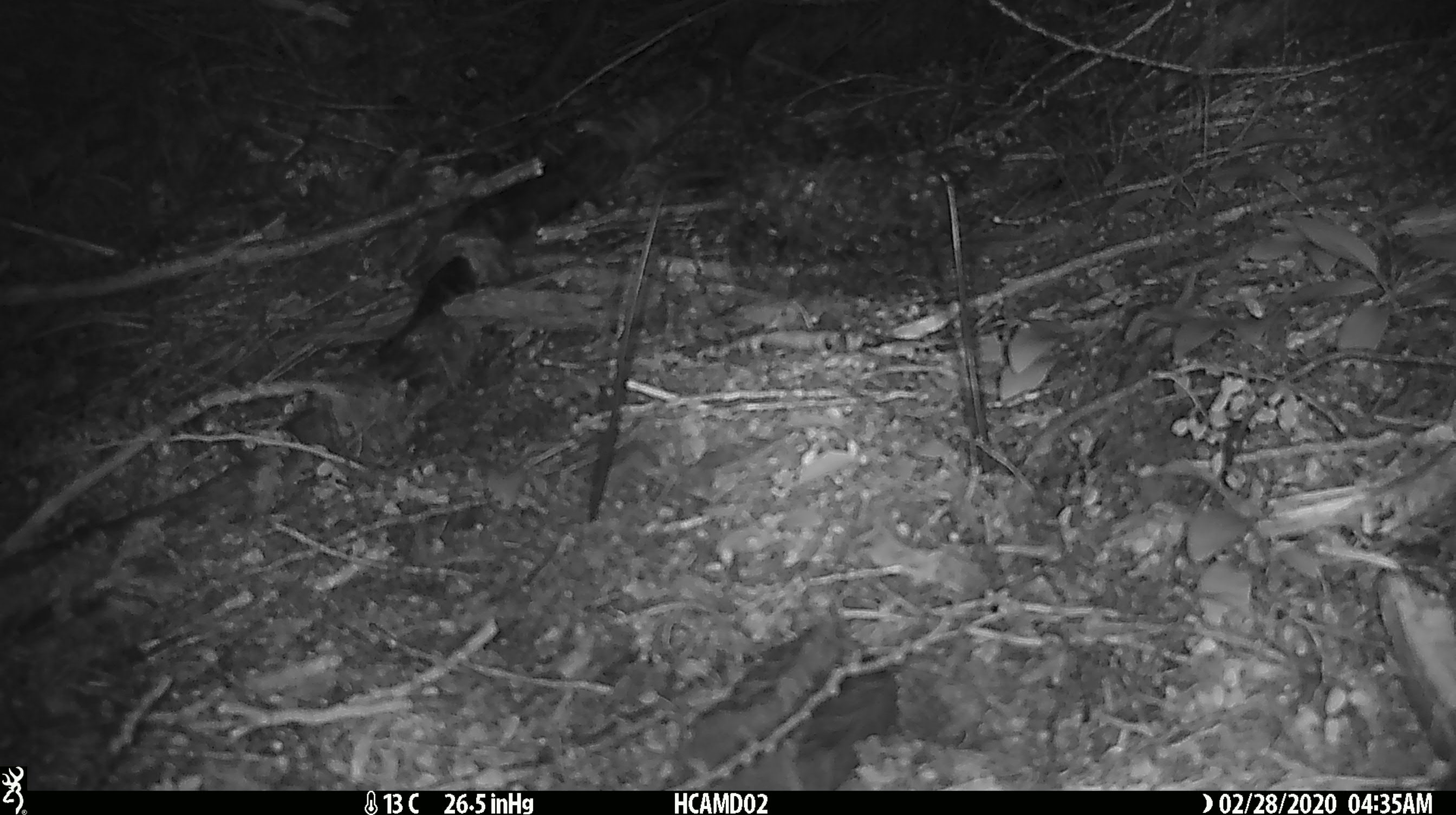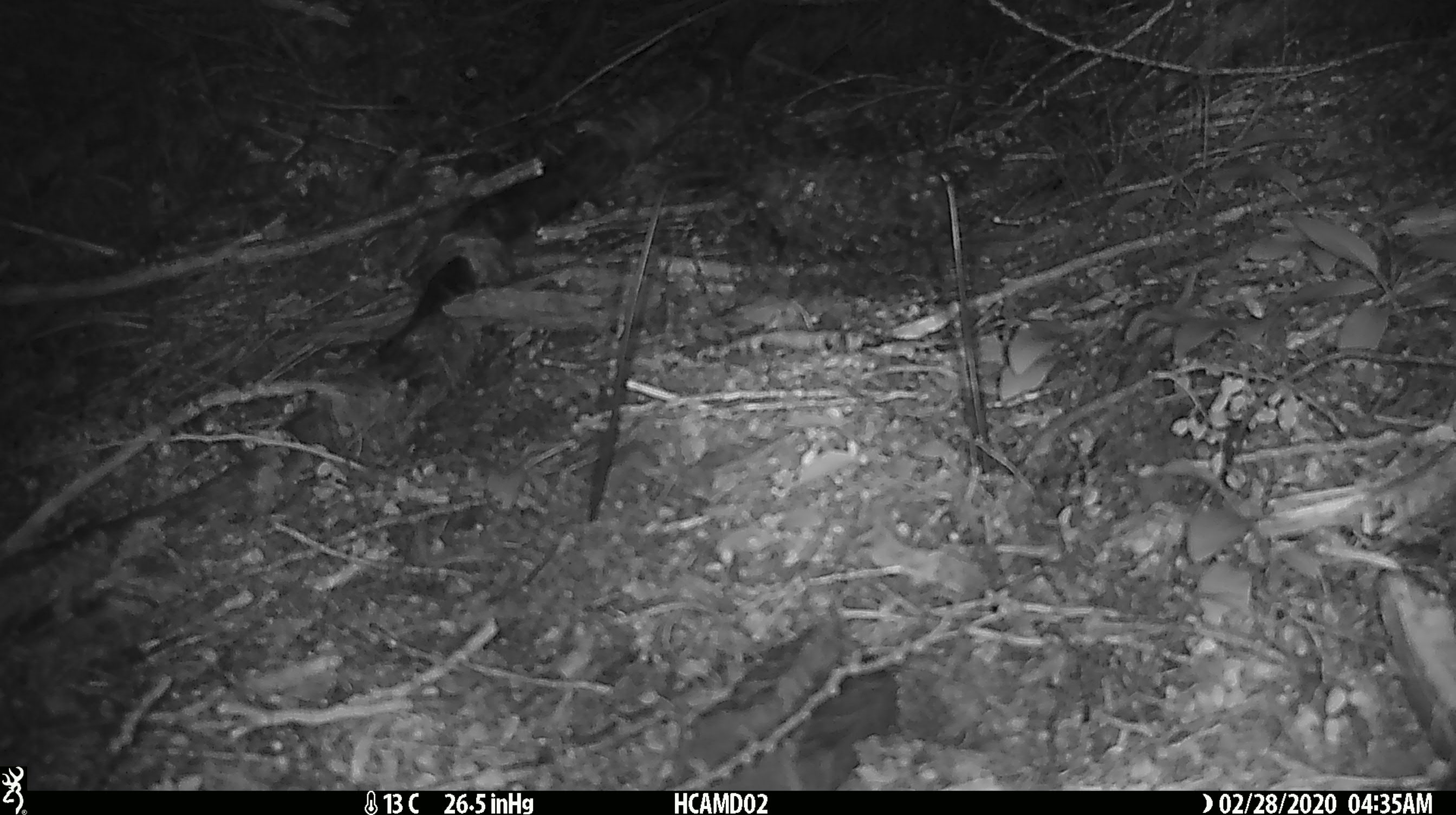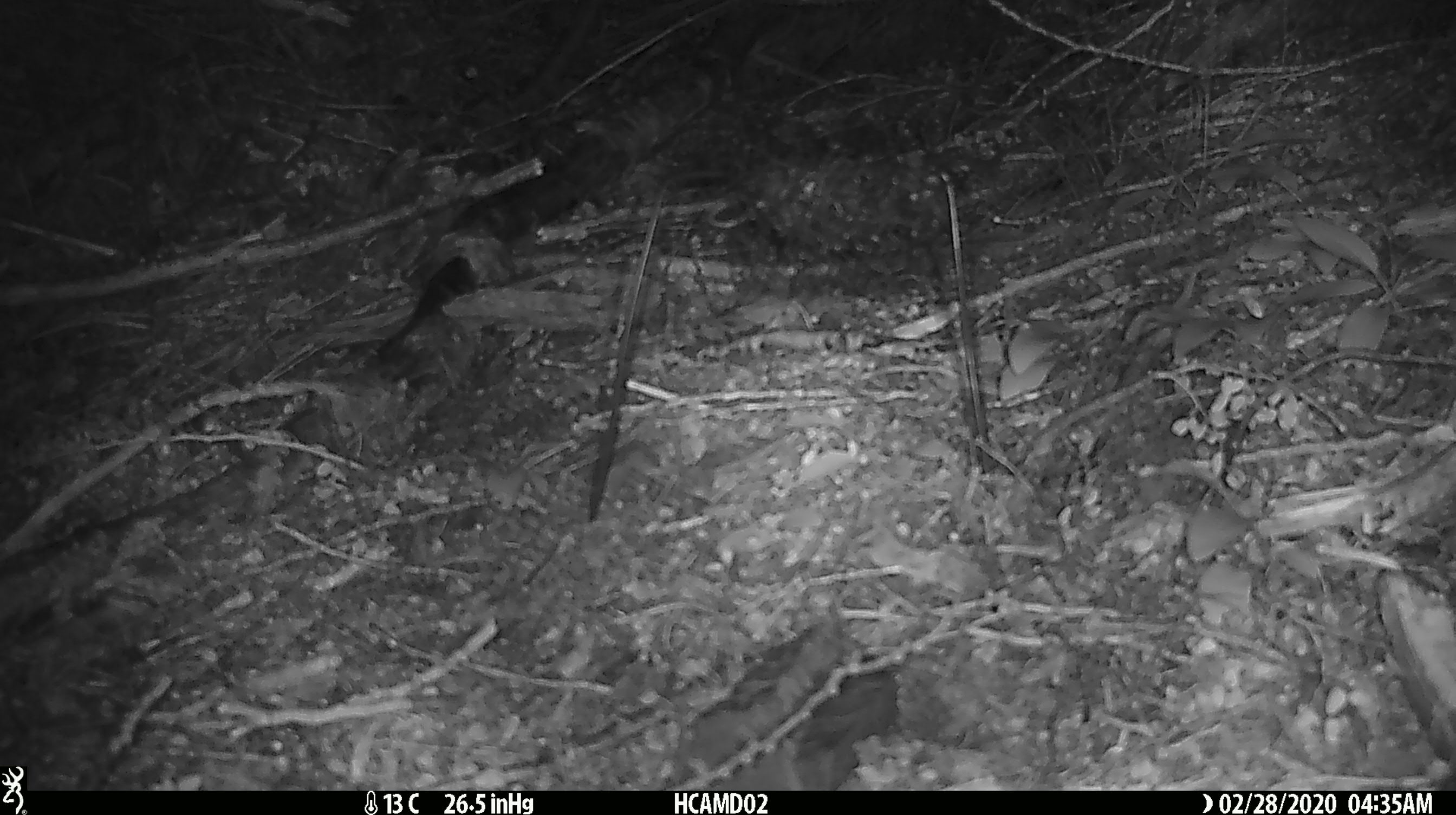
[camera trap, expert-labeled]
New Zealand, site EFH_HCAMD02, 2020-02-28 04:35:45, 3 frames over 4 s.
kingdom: Animalia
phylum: Chordata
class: Mammalia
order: Rodentia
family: Muridae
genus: Mus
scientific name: Mus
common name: mouse